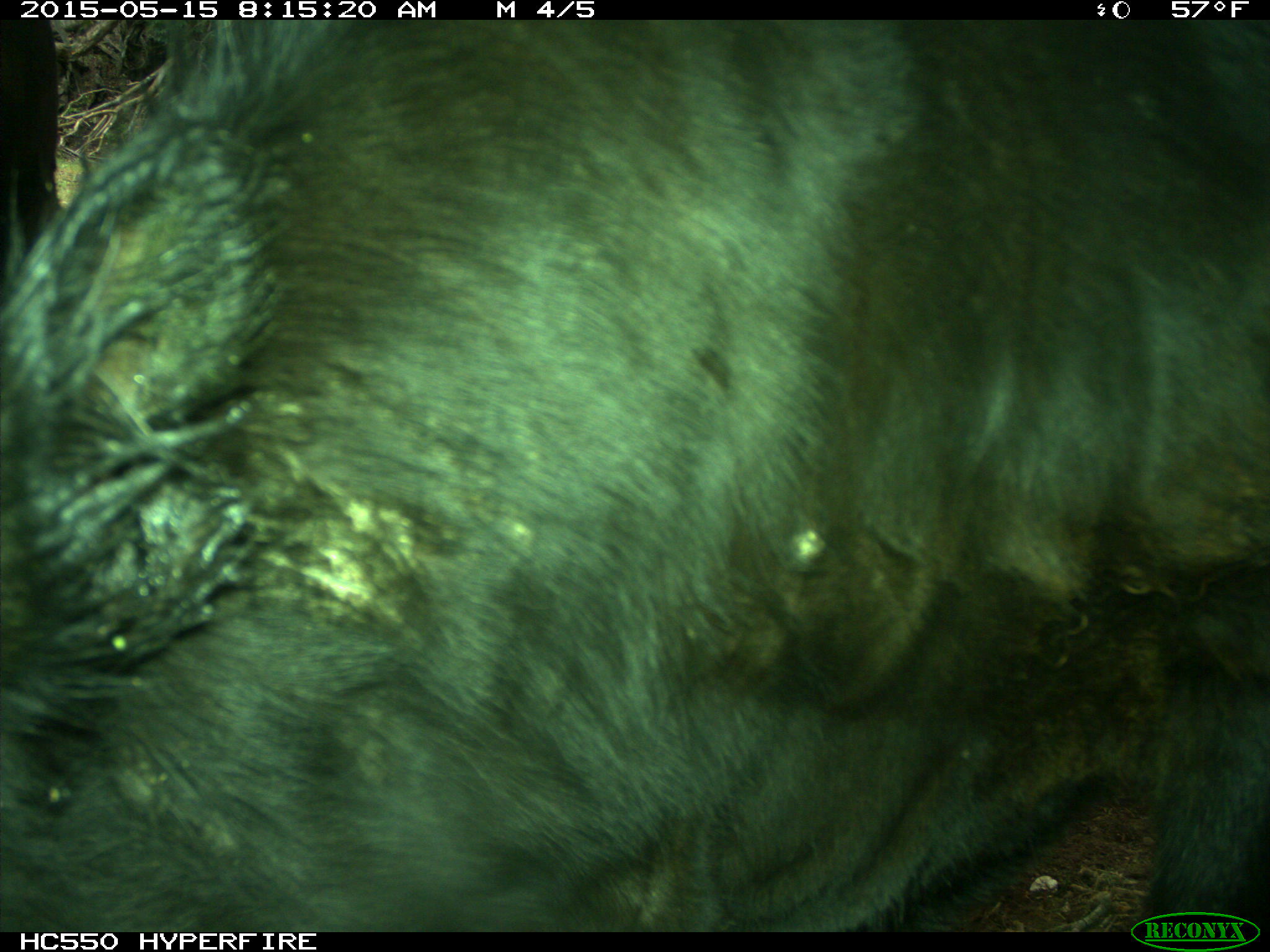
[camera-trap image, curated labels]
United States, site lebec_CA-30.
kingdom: Animalia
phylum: Chordata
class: Mammalia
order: Artiodactyla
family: Bovidae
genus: Bos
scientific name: Bos taurus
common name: domestic cow